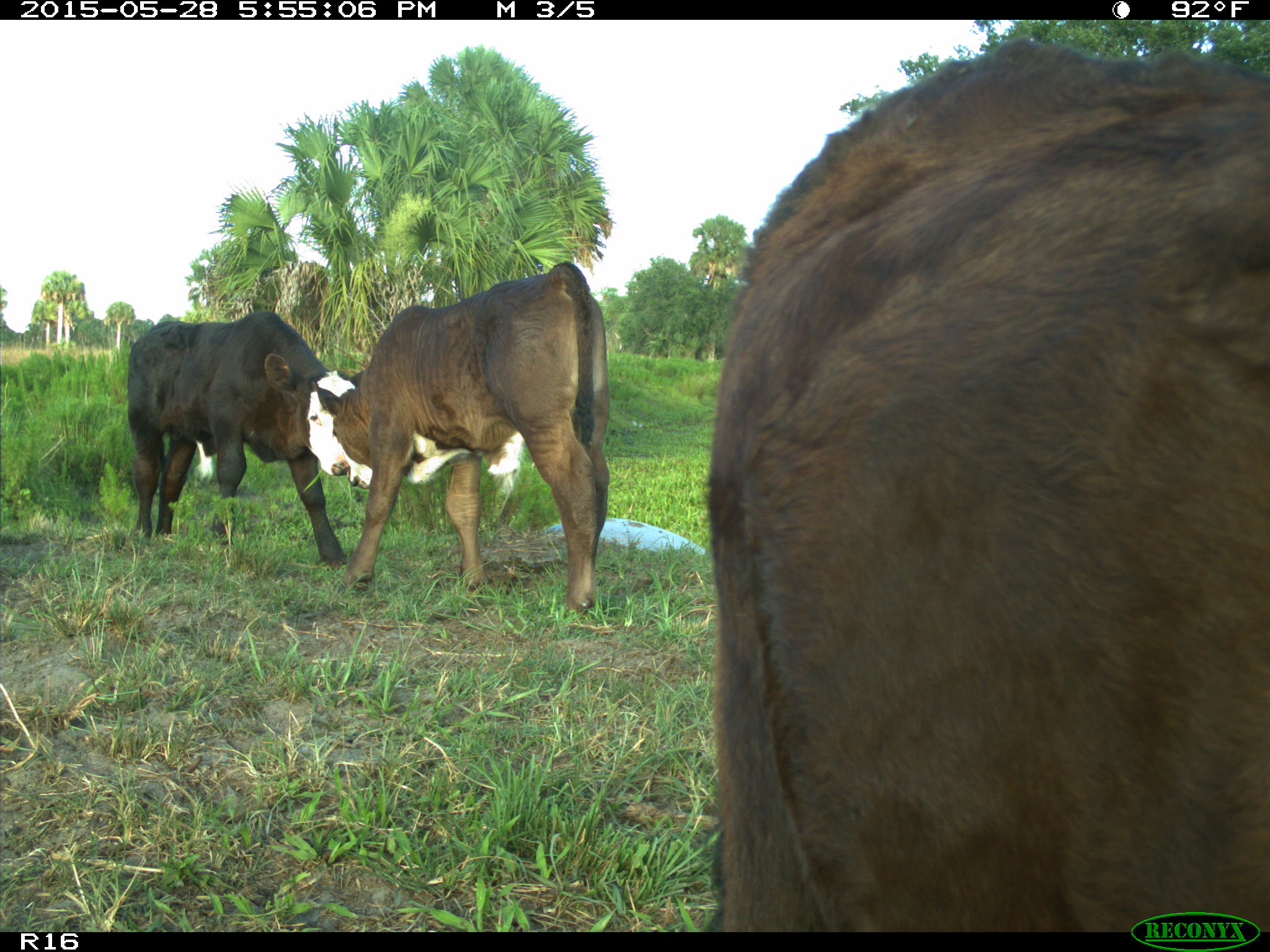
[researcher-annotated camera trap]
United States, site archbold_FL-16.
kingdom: Animalia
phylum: Chordata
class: Mammalia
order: Artiodactyla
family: Bovidae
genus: Bos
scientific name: Bos taurus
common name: domestic cow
Bos taurus (domestic cow).